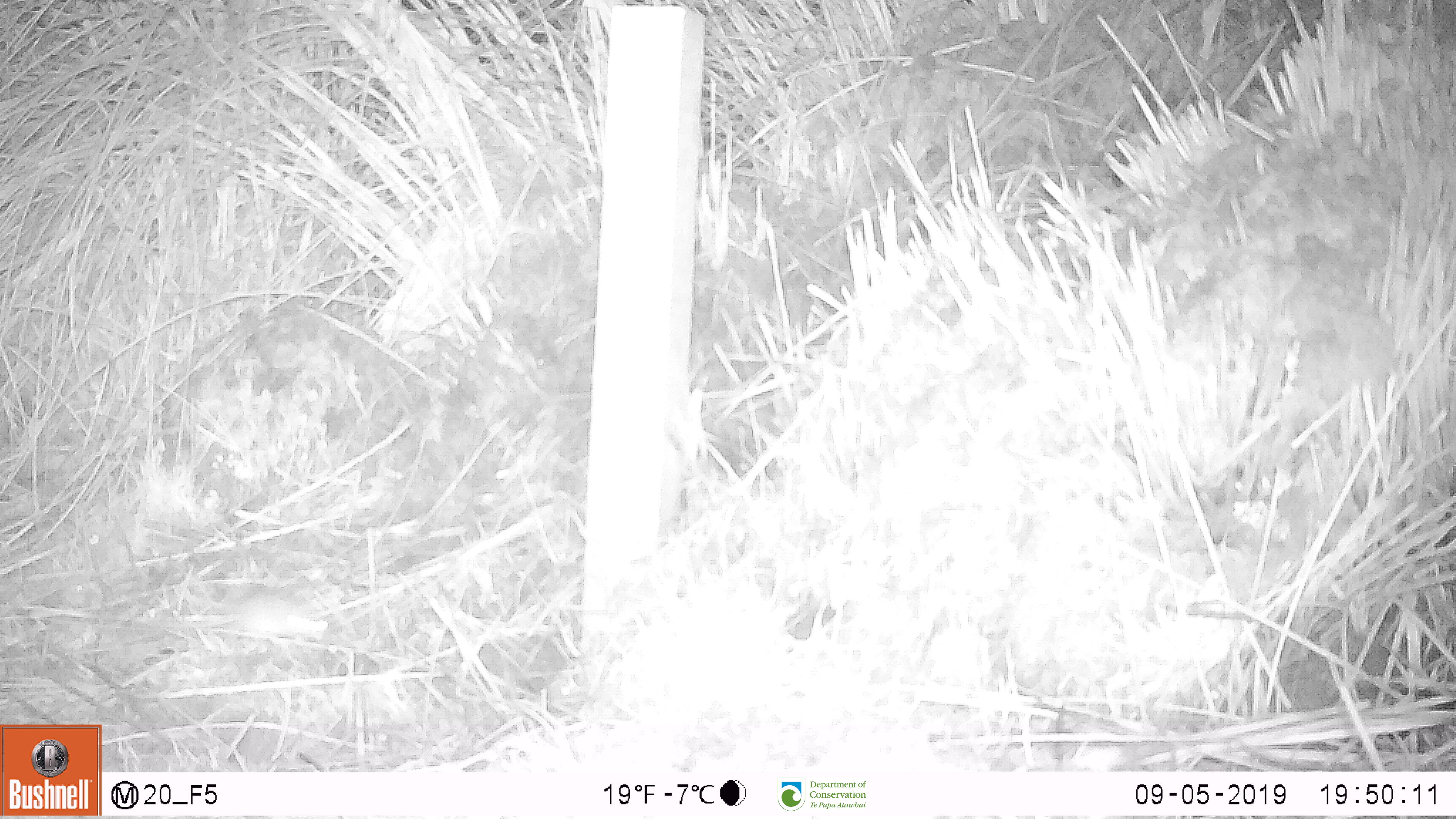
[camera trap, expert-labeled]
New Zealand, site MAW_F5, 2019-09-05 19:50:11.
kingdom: Animalia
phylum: Chordata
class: Mammalia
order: Rodentia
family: Muridae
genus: Mus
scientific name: Mus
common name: mouse